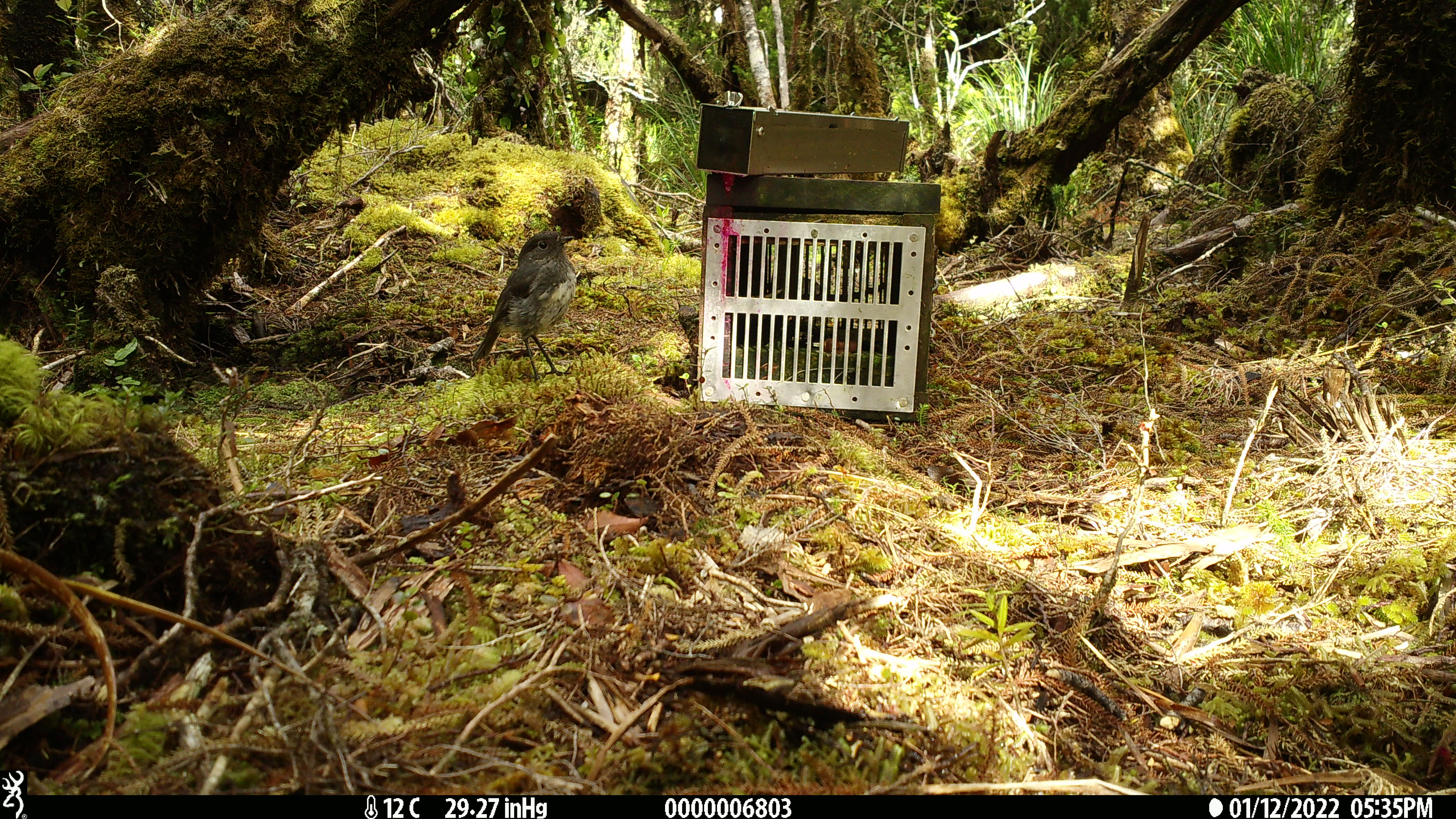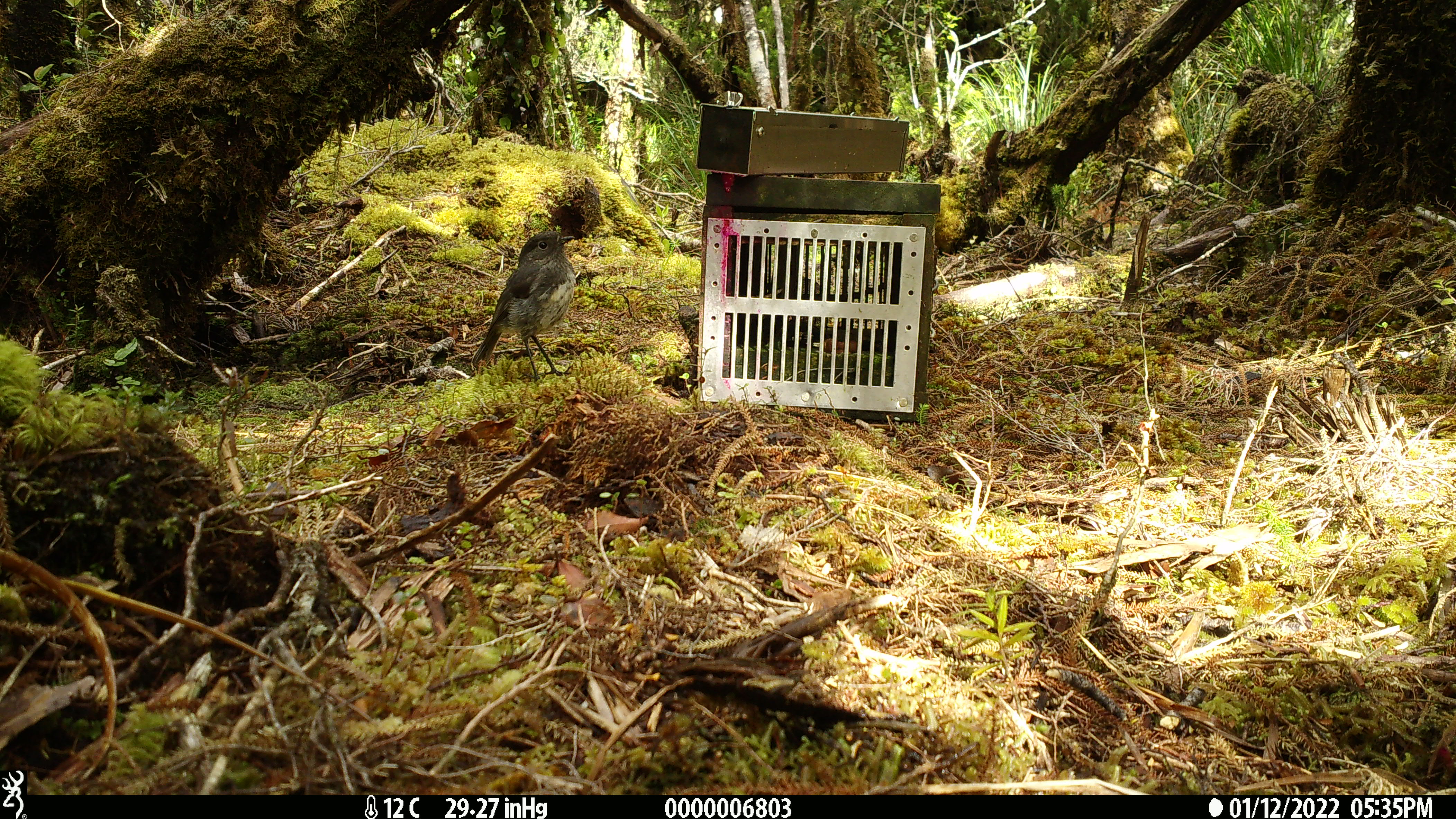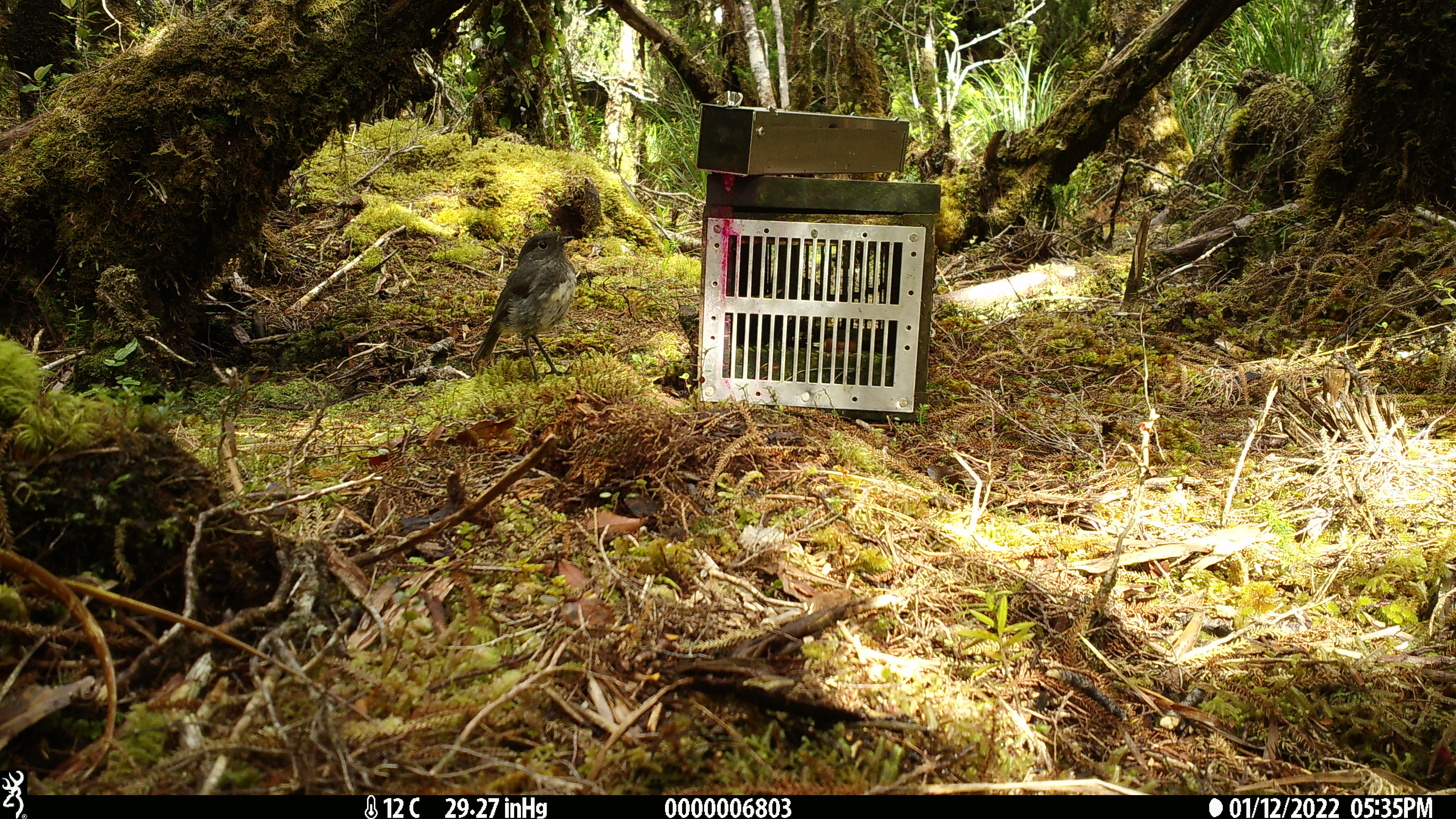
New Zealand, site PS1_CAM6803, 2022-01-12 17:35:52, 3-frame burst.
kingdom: Animalia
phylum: Chordata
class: Aves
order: Passeriformes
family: Petroicidae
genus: Petroica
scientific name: Petroica australis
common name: new zealand robin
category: robin